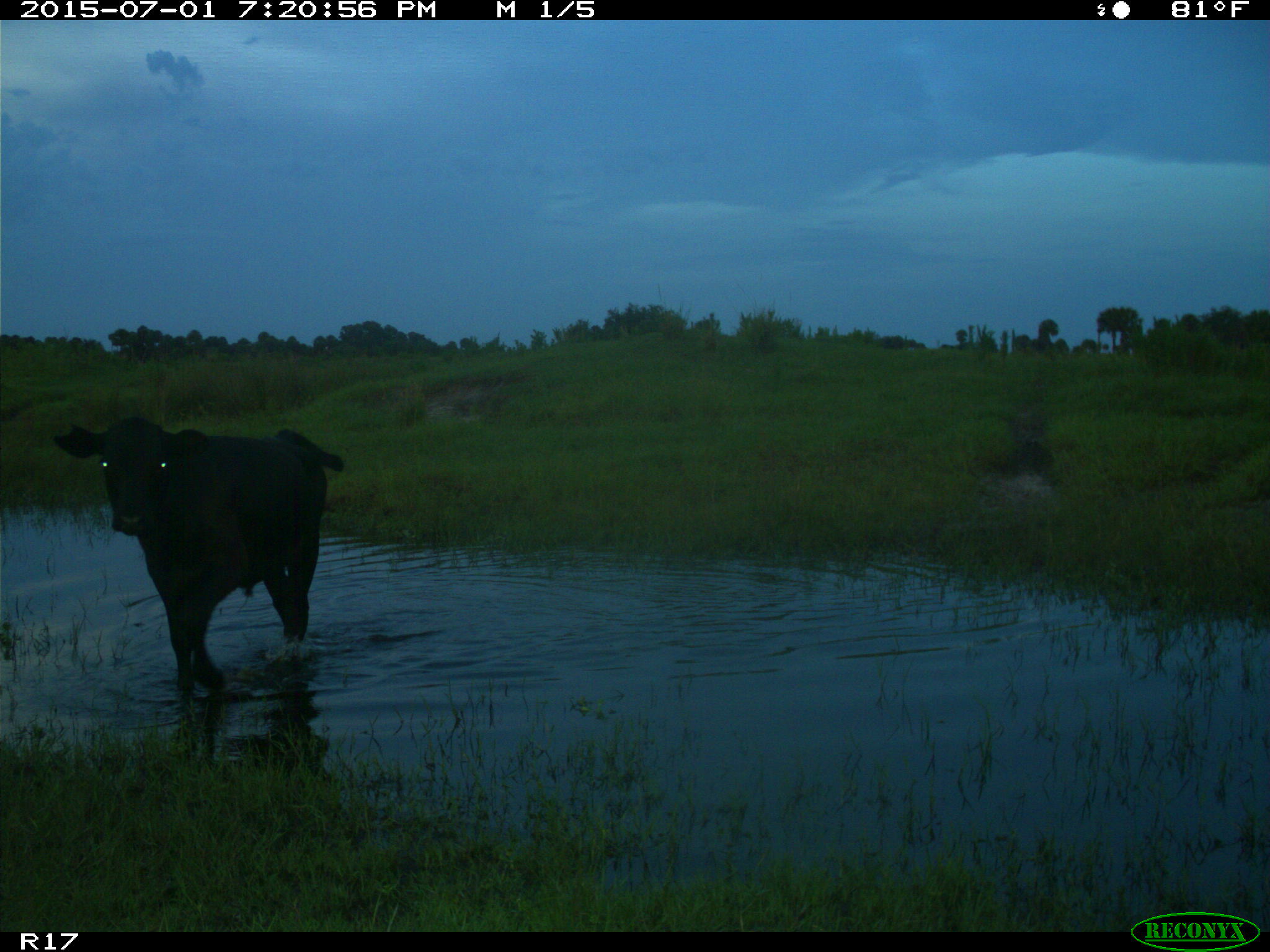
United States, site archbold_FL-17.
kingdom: Animalia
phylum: Chordata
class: Mammalia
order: Artiodactyla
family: Bovidae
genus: Bos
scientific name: Bos taurus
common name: domestic cow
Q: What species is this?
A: Bos taurus (domestic cow).